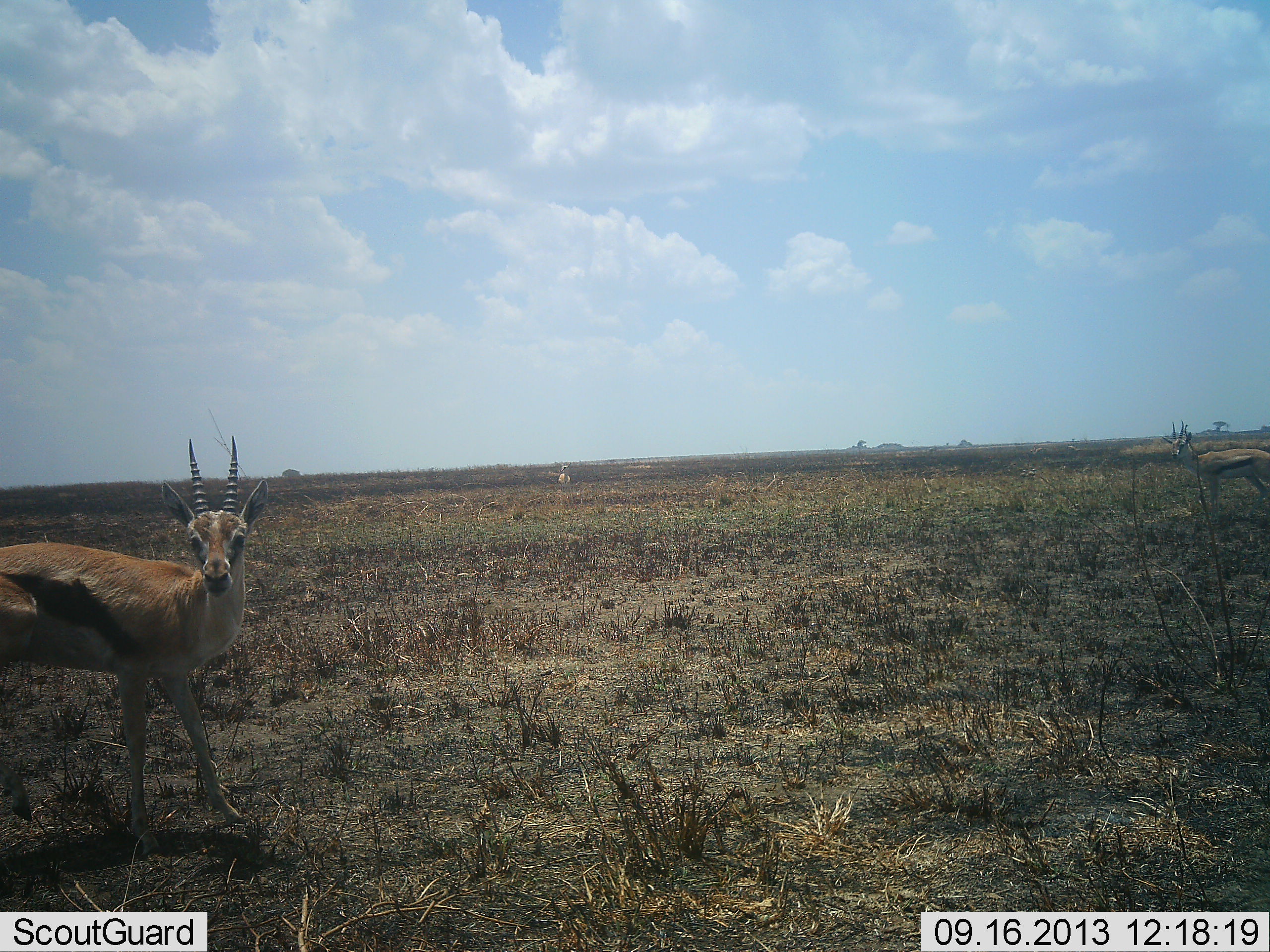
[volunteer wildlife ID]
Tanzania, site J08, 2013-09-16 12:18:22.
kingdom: Animalia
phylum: Chordata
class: Mammalia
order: Artiodactyla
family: Bovidae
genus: Eudorcas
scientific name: Eudorcas thomsonii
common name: thomson's gazelle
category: gazellethomsons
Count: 2.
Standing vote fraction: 94%.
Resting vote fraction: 3%.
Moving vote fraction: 3%.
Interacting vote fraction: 0%.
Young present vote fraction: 0%.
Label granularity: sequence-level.